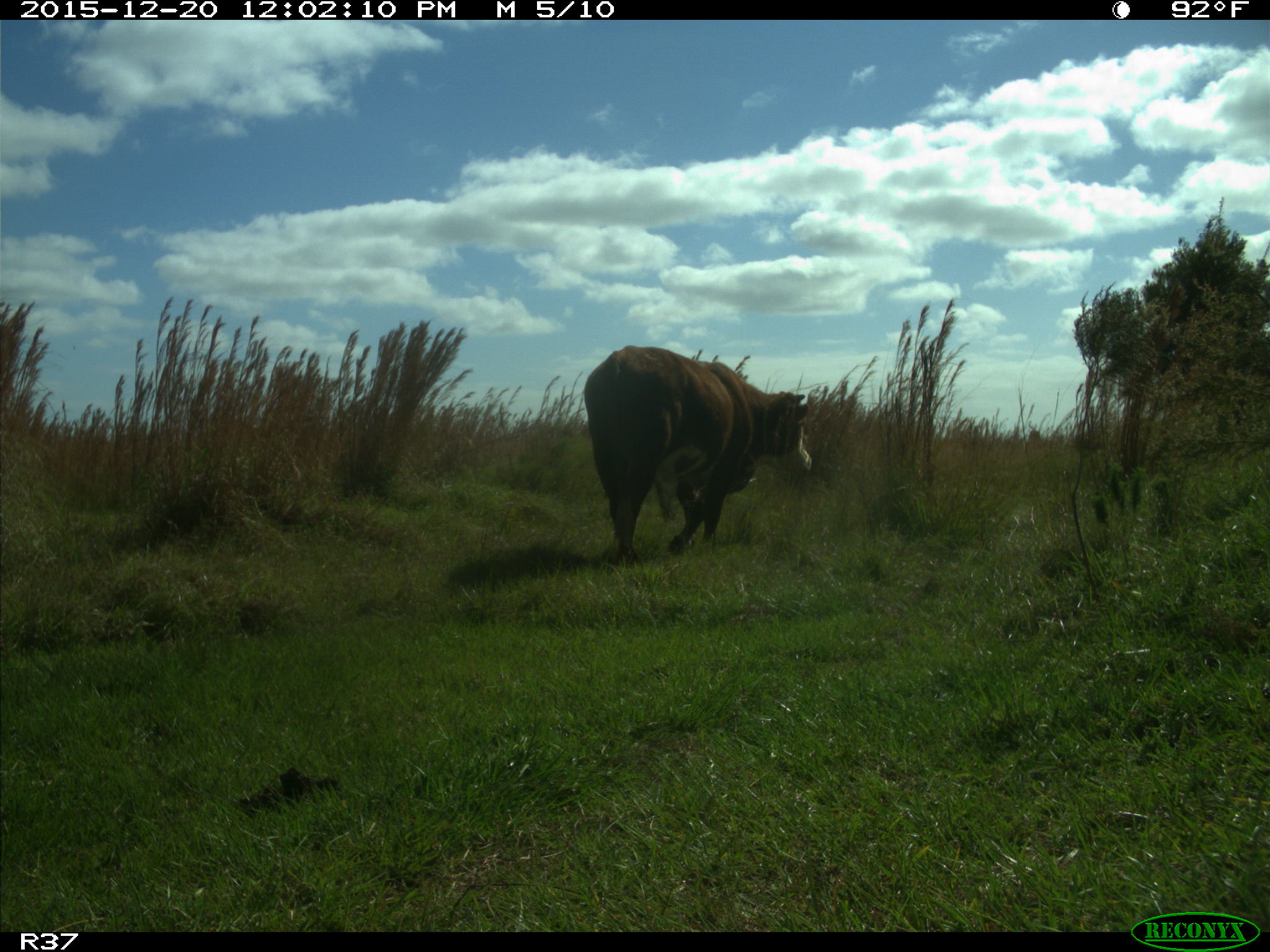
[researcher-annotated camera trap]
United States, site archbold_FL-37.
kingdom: Animalia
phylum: Chordata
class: Mammalia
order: Artiodactyla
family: Bovidae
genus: Bos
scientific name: Bos taurus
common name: domestic cow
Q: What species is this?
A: Bos taurus (domestic cow).